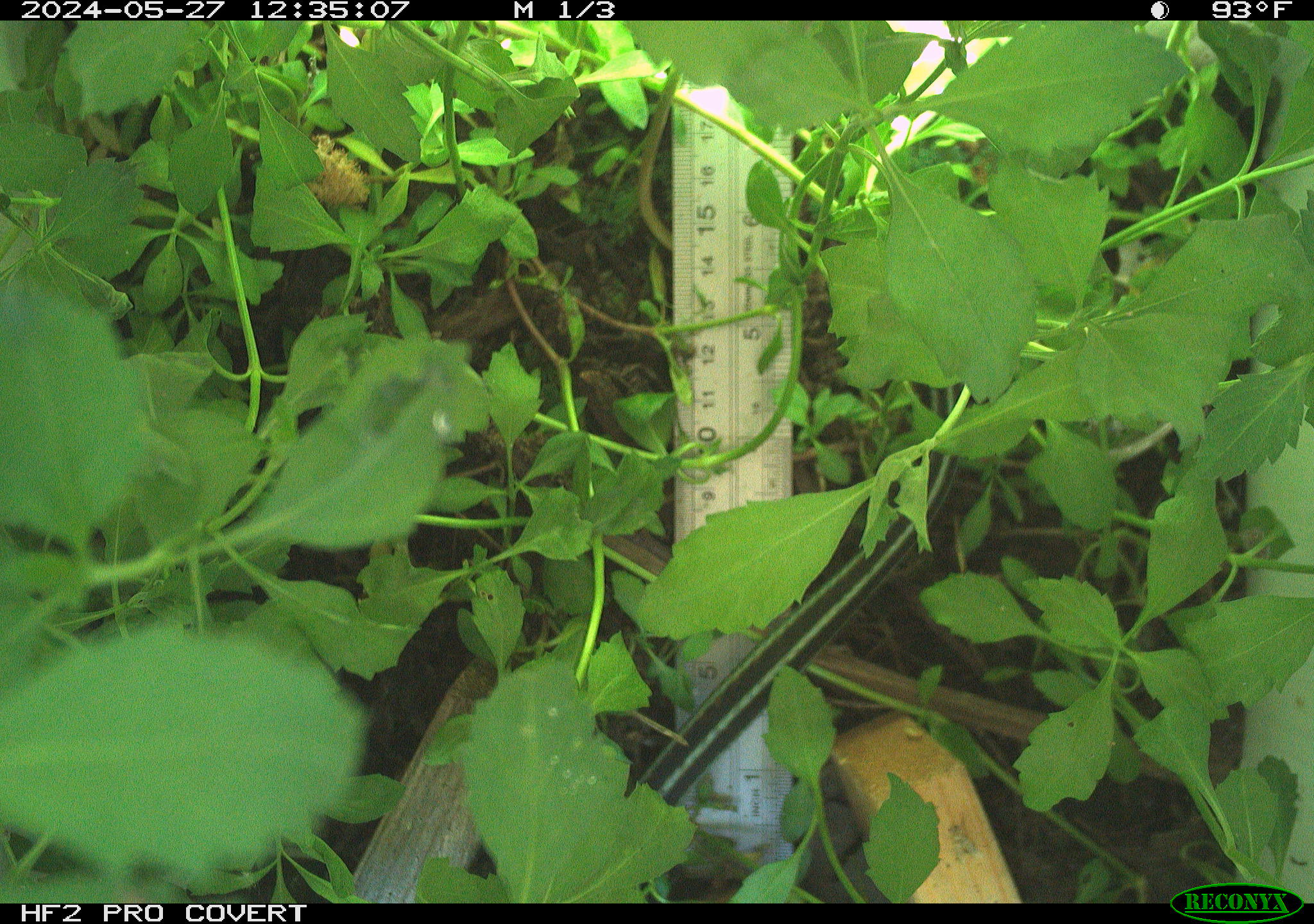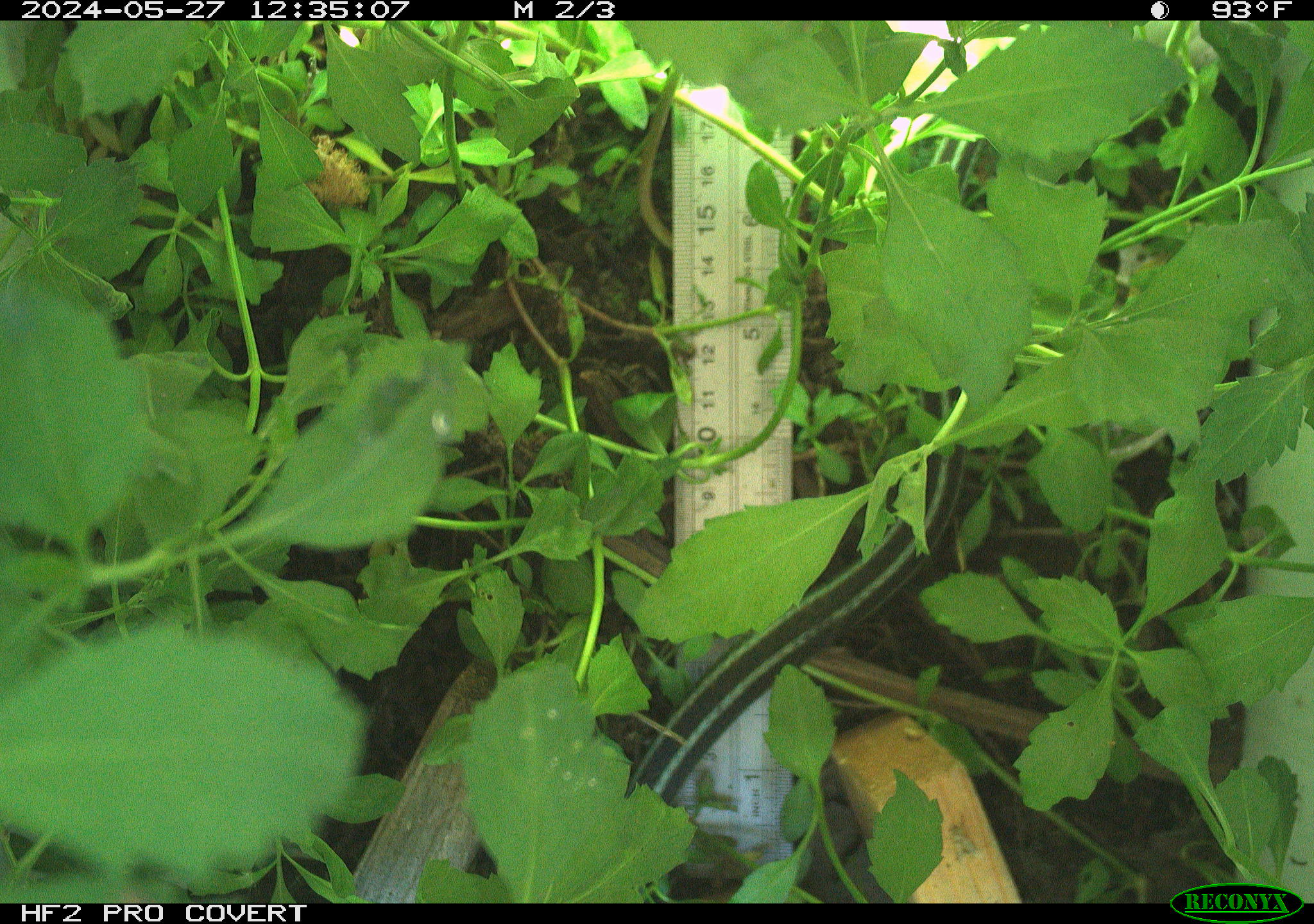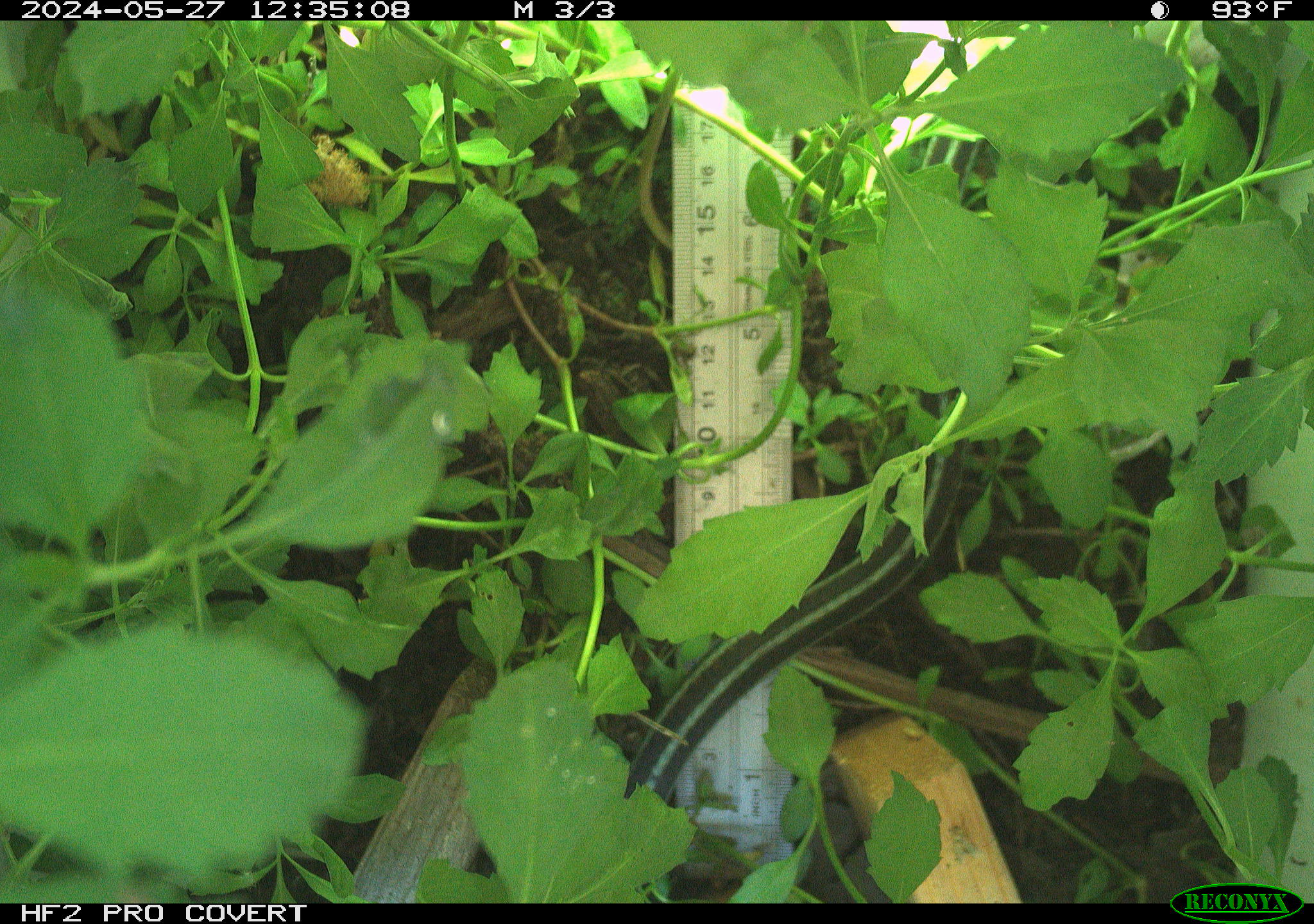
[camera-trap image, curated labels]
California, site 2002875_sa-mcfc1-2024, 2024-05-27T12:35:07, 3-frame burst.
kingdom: Animalia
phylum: Chordata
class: Reptilia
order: Squamata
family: Colubridae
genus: Thamnophis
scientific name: Thamnophis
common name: american gartersnakes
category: thamnophis species